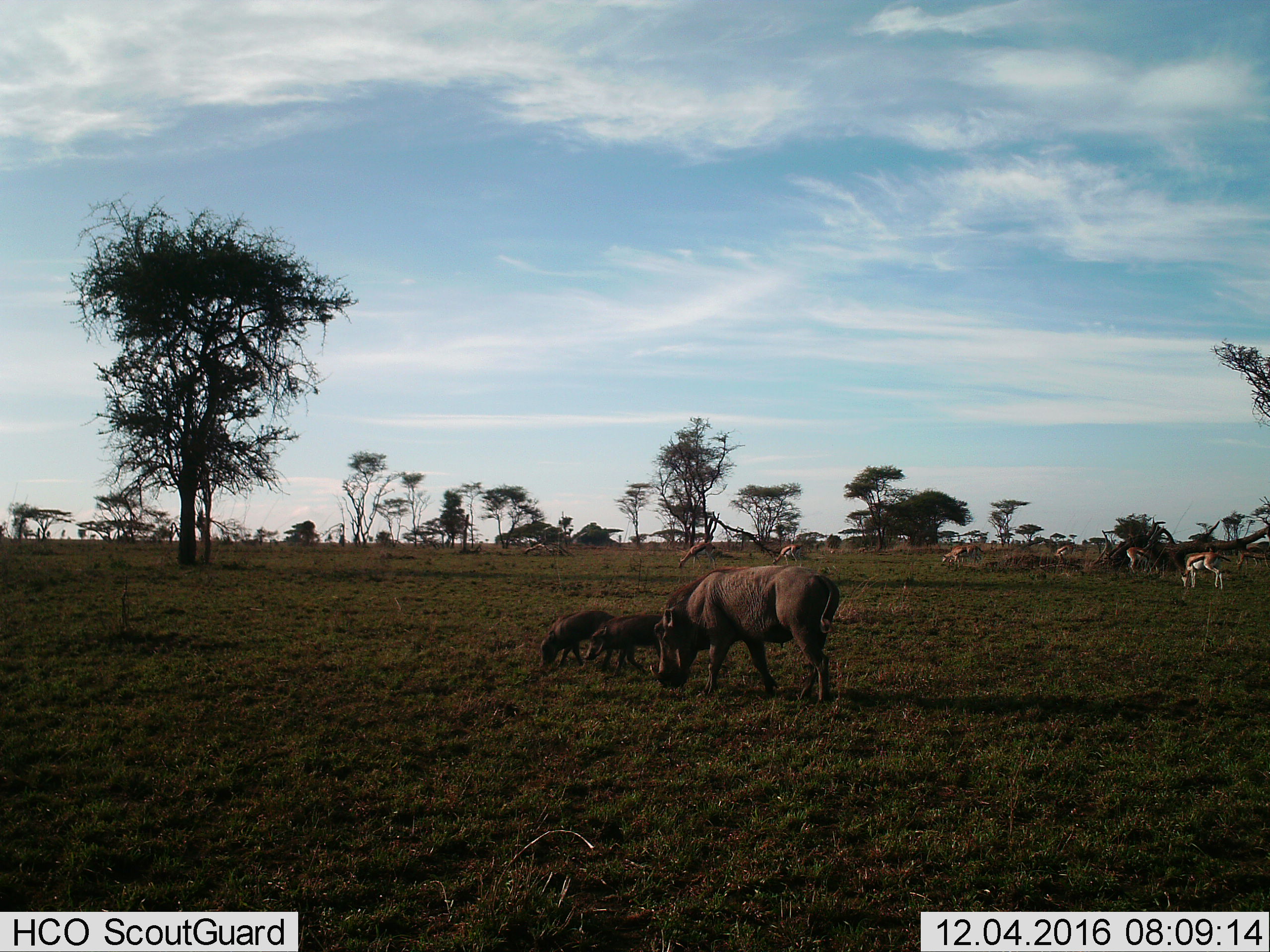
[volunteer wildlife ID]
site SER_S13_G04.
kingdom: Animalia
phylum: Chordata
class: Mammalia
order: Artiodactyla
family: Bovidae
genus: Eudorcas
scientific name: Eudorcas thomsonii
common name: thomson's gazelle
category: gazellethomsons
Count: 7.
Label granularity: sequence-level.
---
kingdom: Animalia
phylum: Chordata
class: Mammalia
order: Artiodactyla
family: Suidae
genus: Phacochoerus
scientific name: Phacochoerus africanus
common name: warthog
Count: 3.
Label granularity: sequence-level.